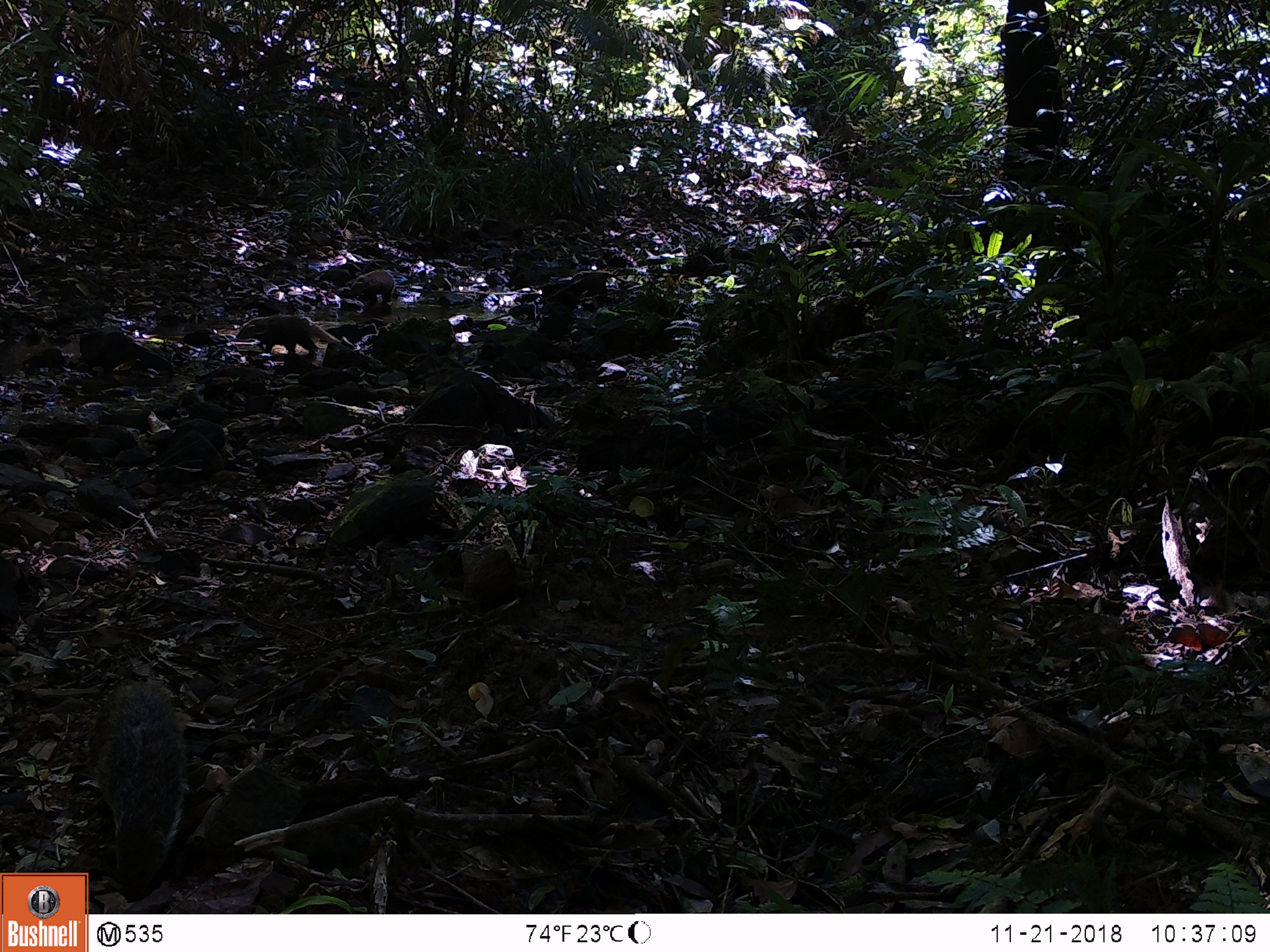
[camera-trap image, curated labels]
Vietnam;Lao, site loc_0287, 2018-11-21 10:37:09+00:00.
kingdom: Animalia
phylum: Chordata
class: Mammalia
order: Carnivora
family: Herpestidae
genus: Urva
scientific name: Urva urva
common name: crab-eating mongoose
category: crab eating mongoose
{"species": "crab eating mongoose (crab-eating mongoose) (Urva urva)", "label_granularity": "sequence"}